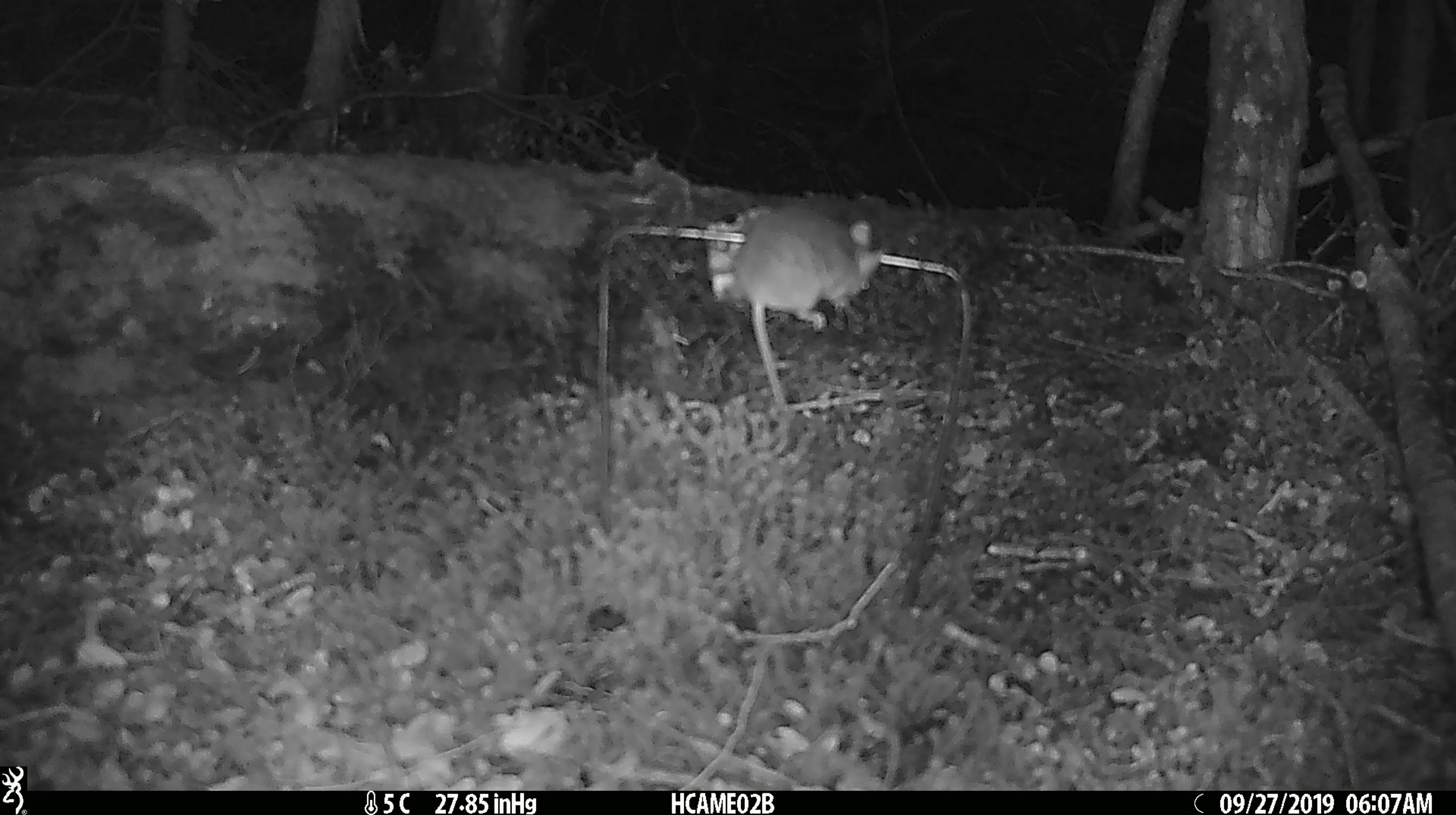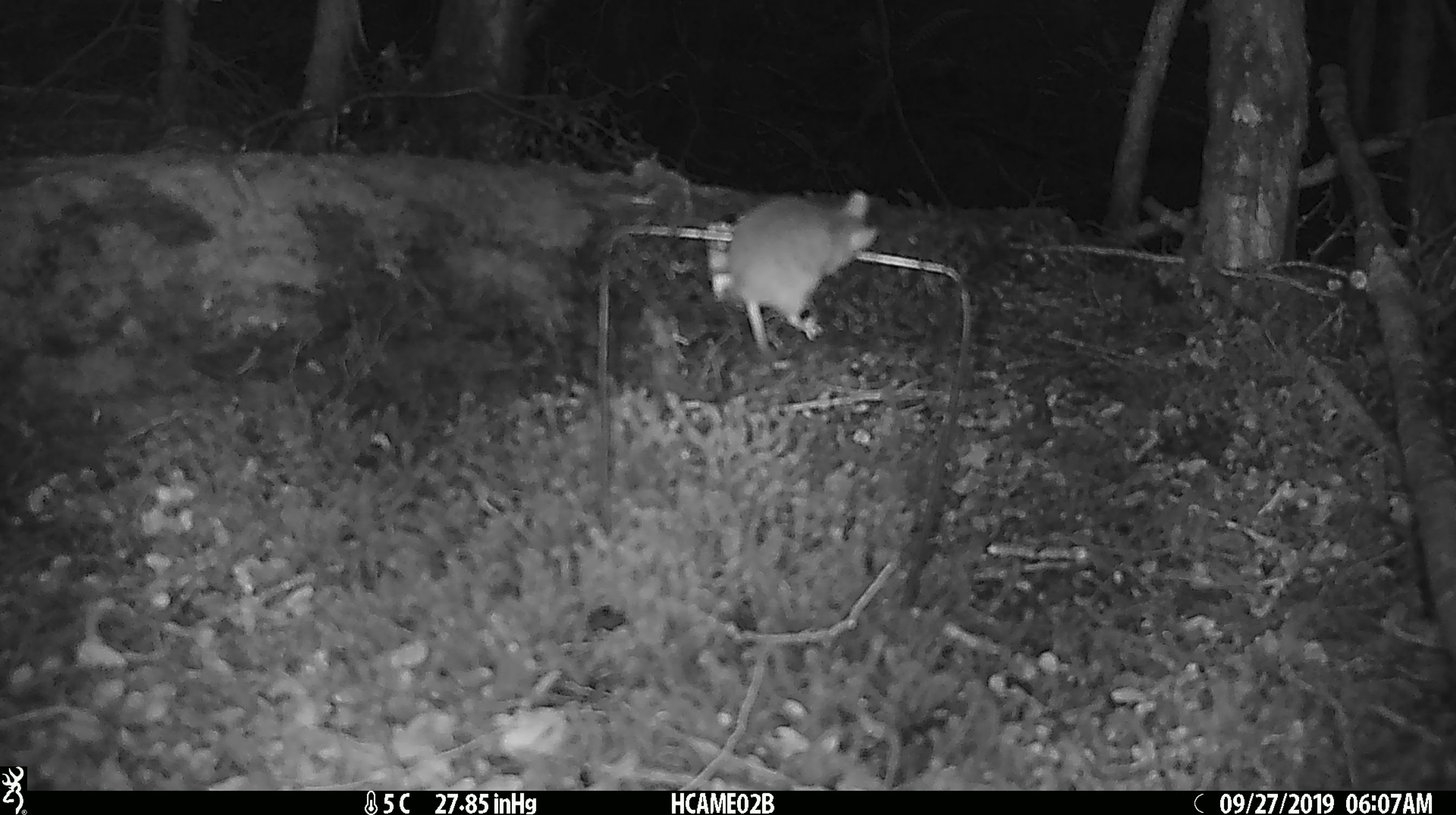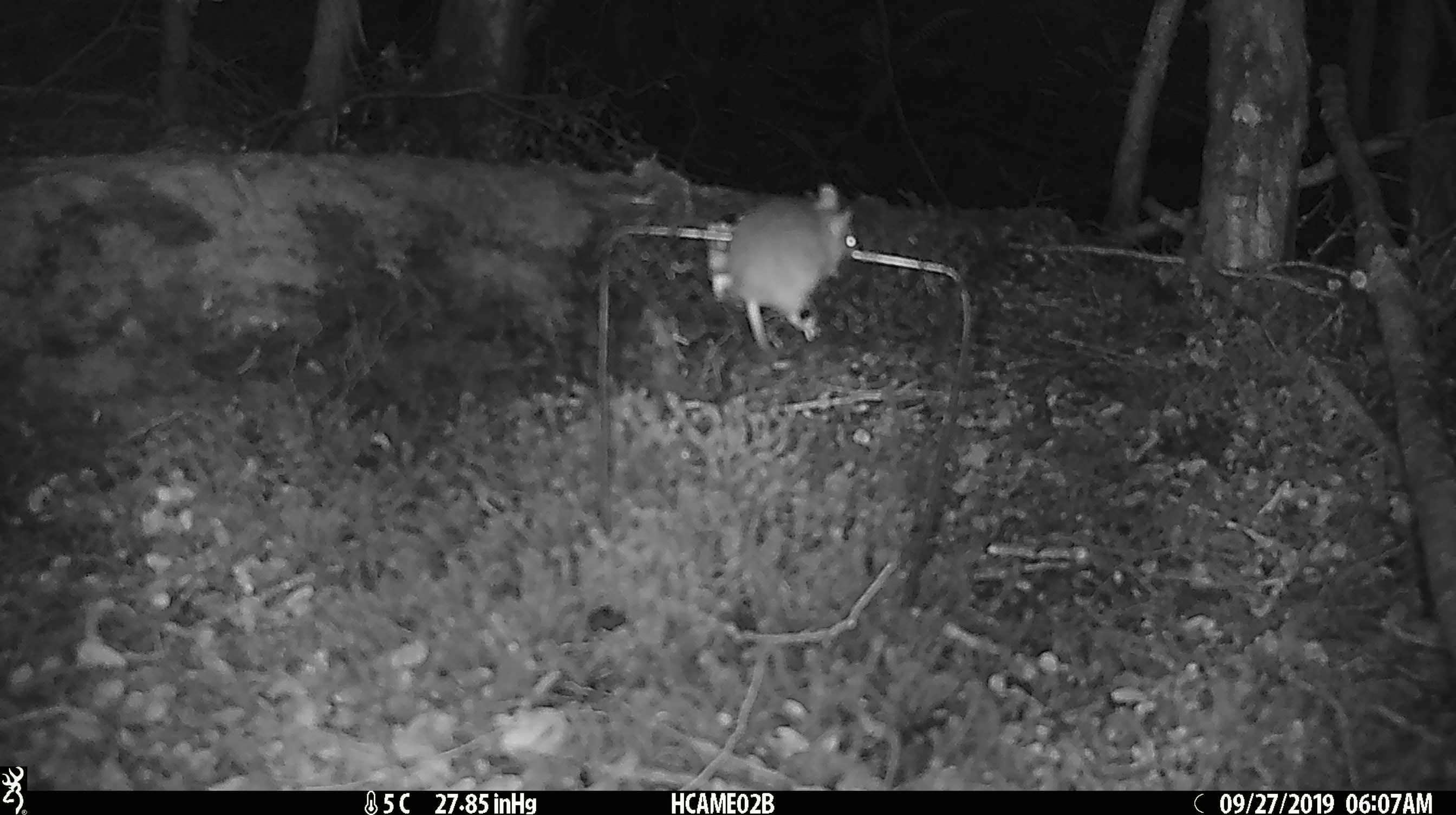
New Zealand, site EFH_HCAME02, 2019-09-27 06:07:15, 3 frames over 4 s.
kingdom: Animalia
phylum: Chordata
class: Mammalia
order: Rodentia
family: Muridae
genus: Mus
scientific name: Mus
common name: mouse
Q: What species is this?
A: Mouse (Mus).